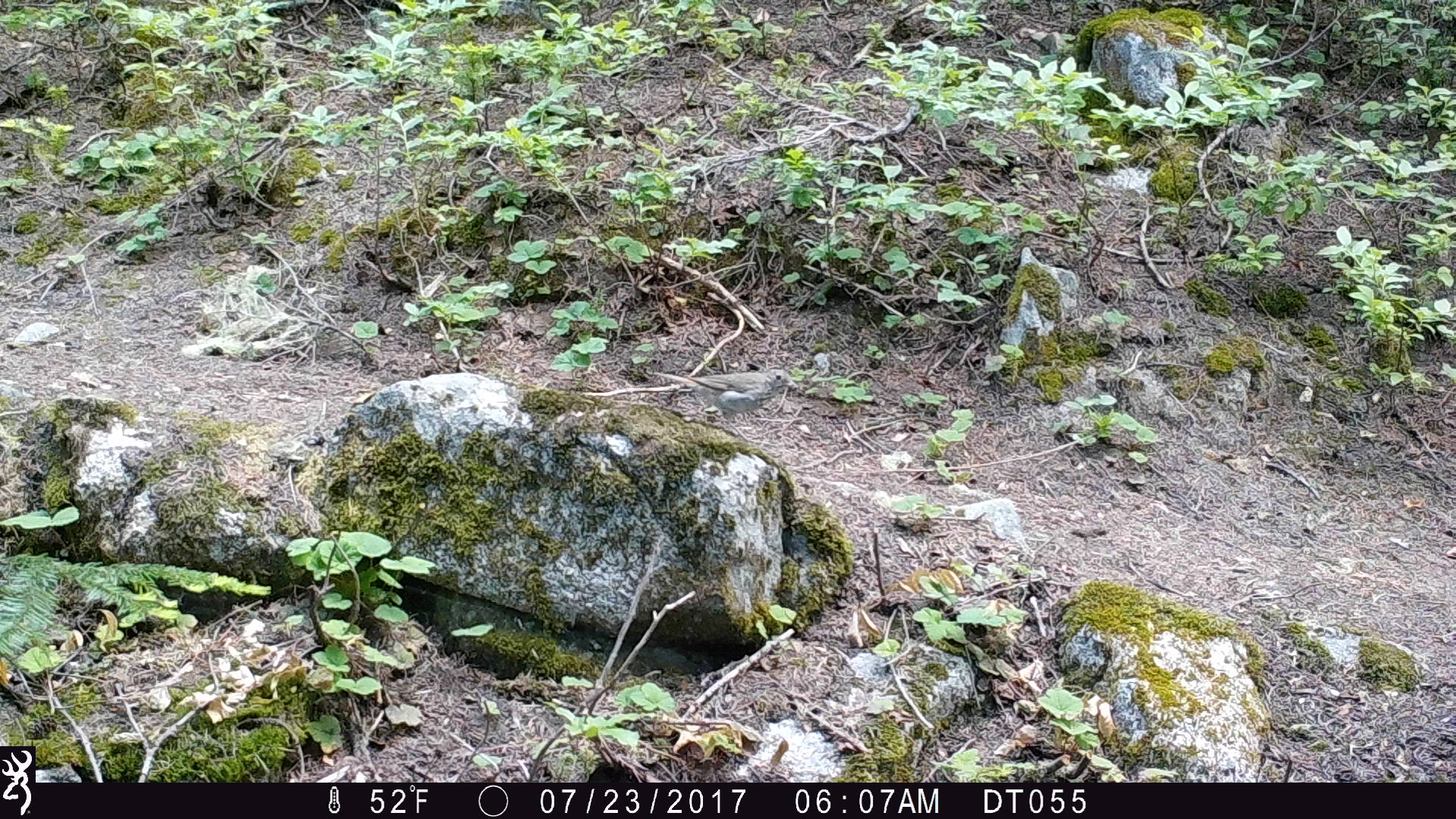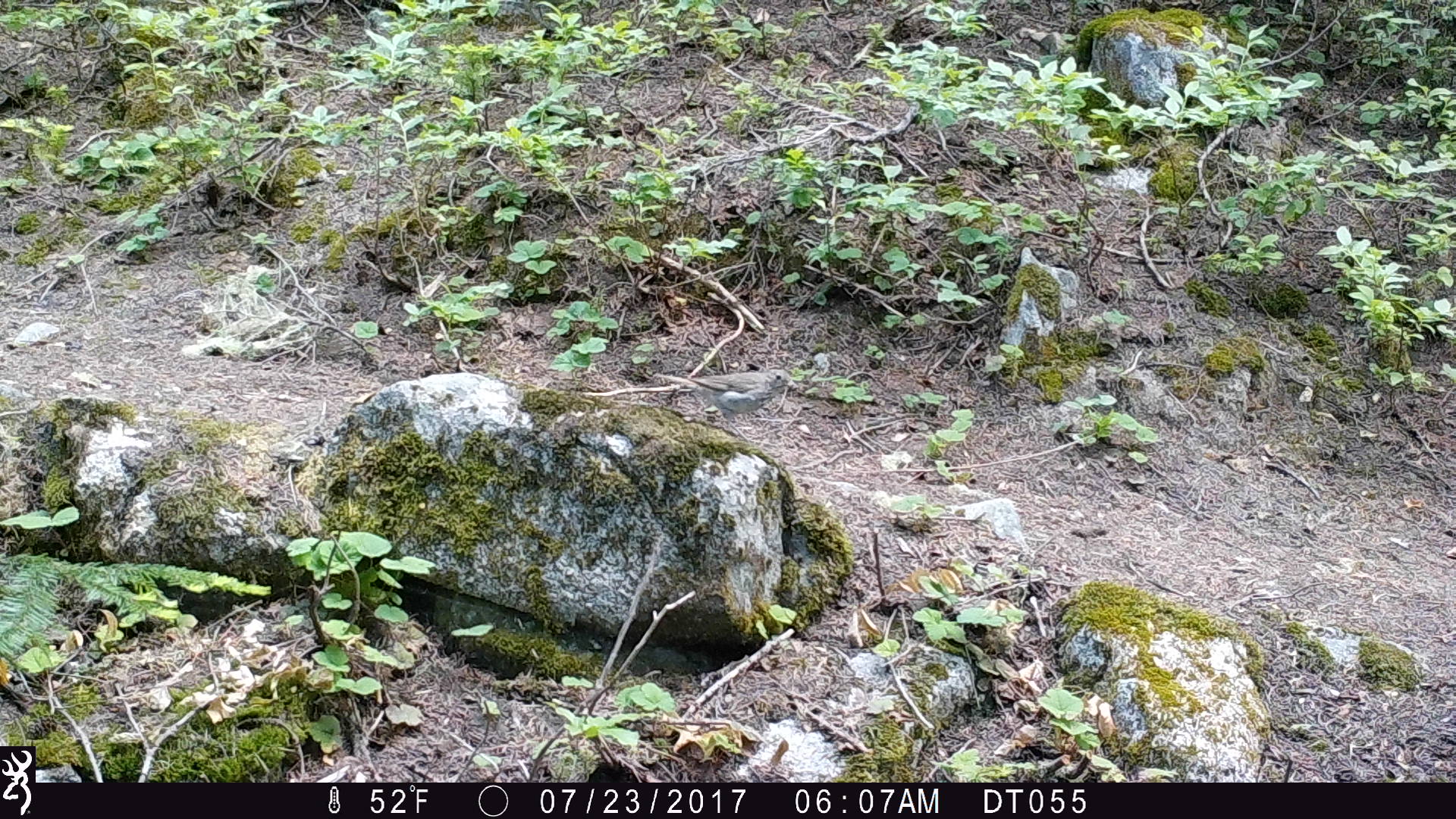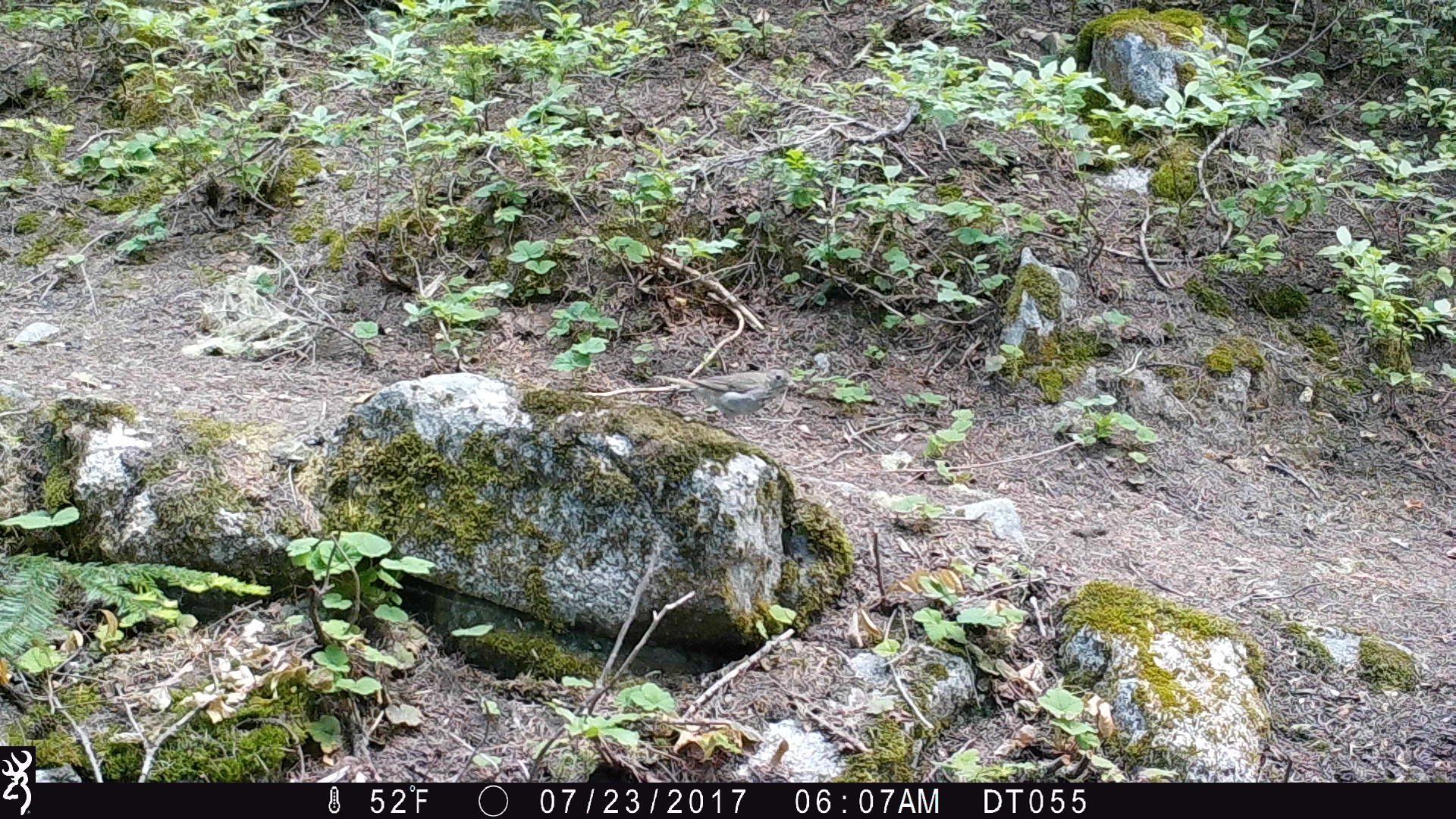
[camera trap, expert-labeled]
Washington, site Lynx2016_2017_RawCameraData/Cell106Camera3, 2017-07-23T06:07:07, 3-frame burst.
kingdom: Animalia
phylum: Chordata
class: Aves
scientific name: Aves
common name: birds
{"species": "Aves (birds)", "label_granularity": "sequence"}